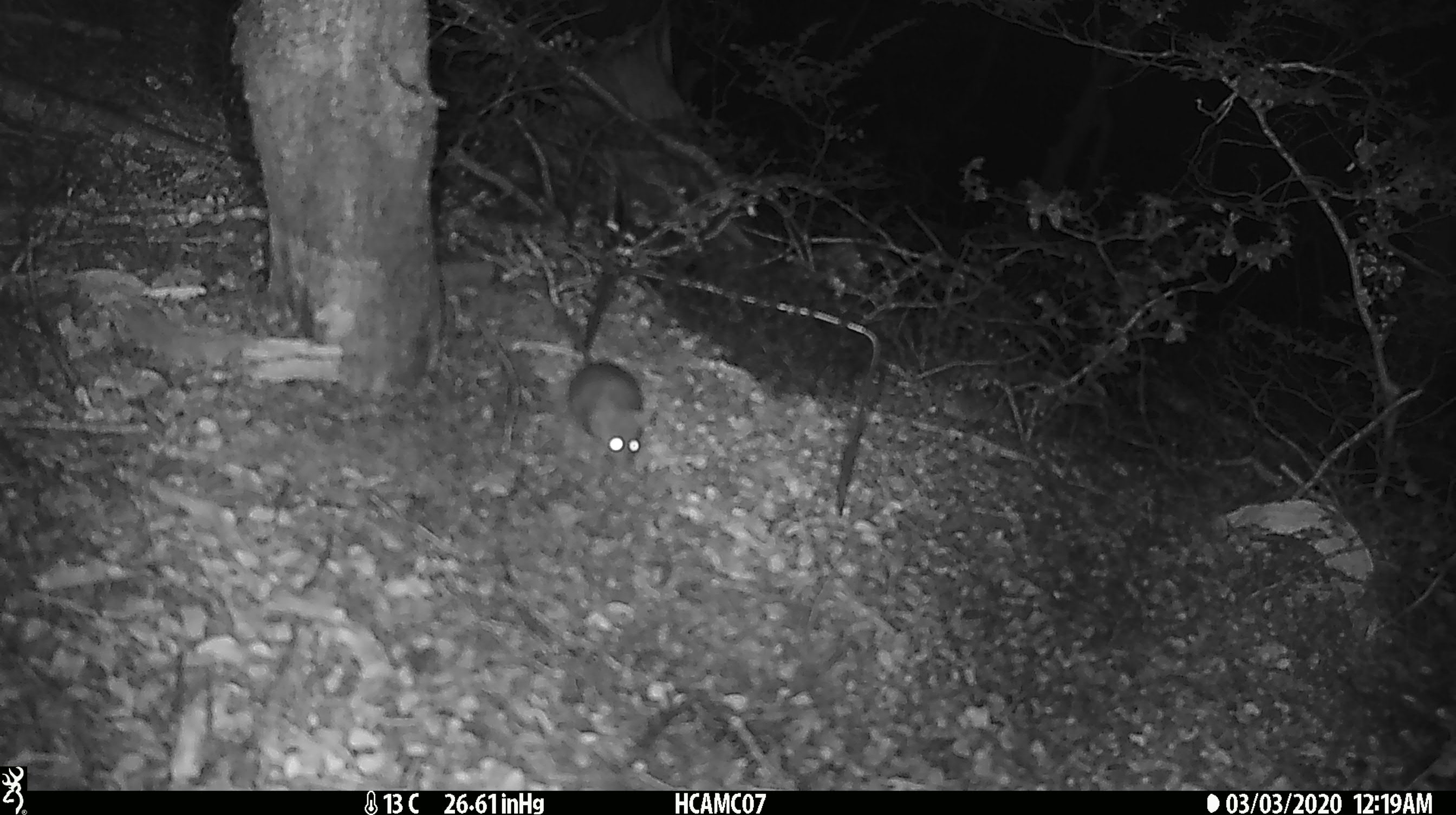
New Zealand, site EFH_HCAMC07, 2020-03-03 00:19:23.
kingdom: Animalia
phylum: Chordata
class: Mammalia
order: Rodentia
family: Muridae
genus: Mus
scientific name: Mus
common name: mouse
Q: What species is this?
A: Mouse (Mus).